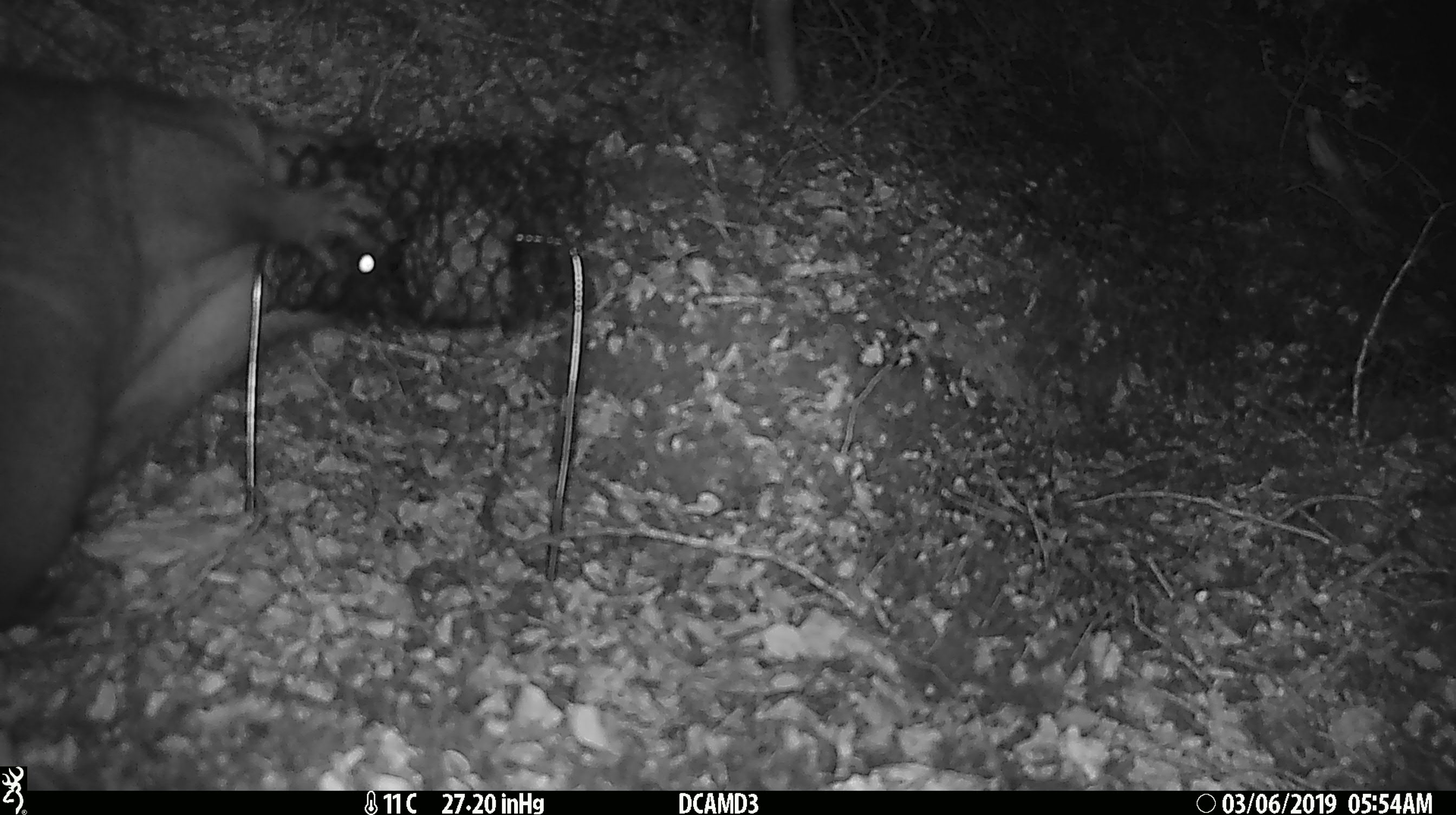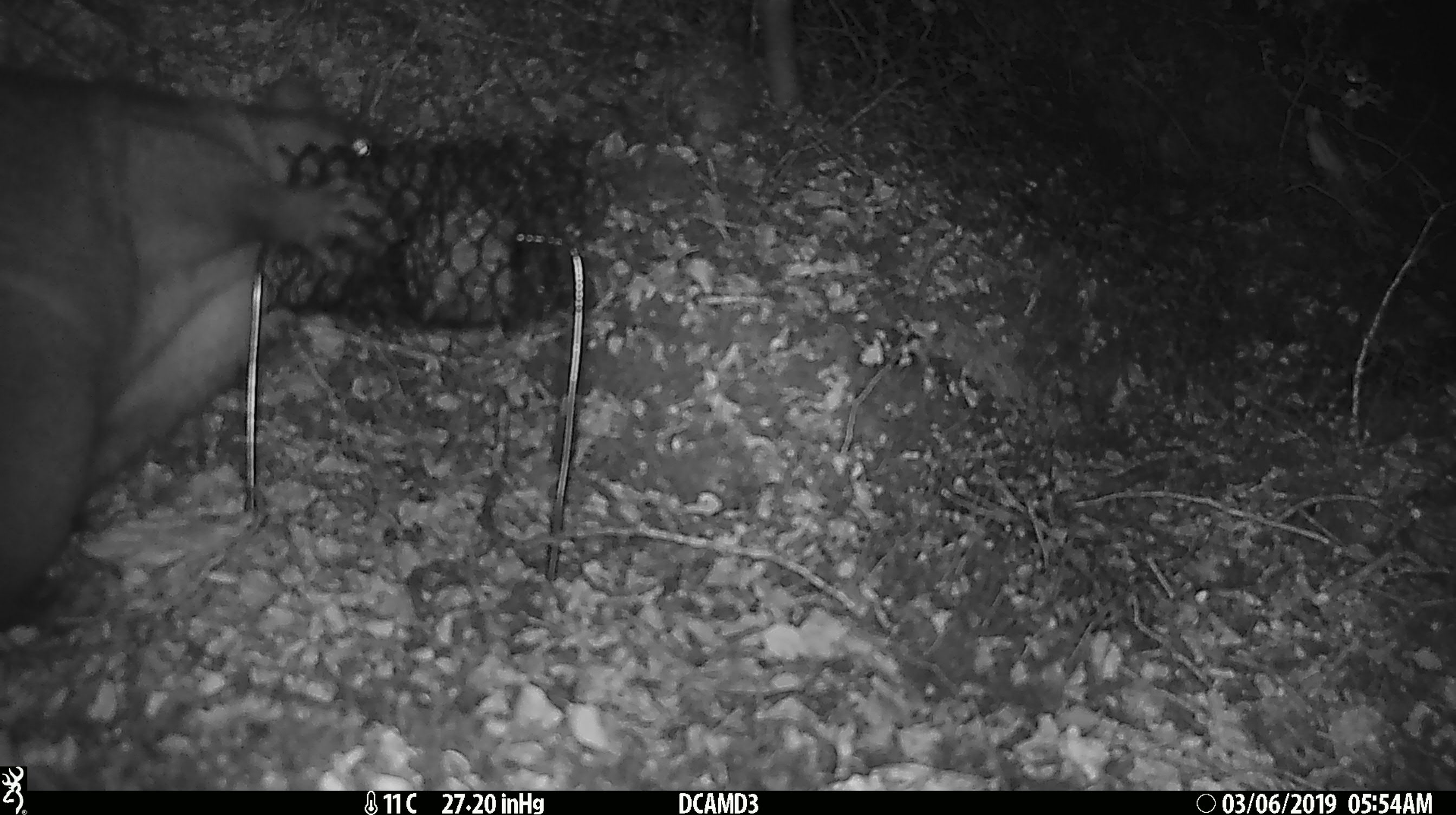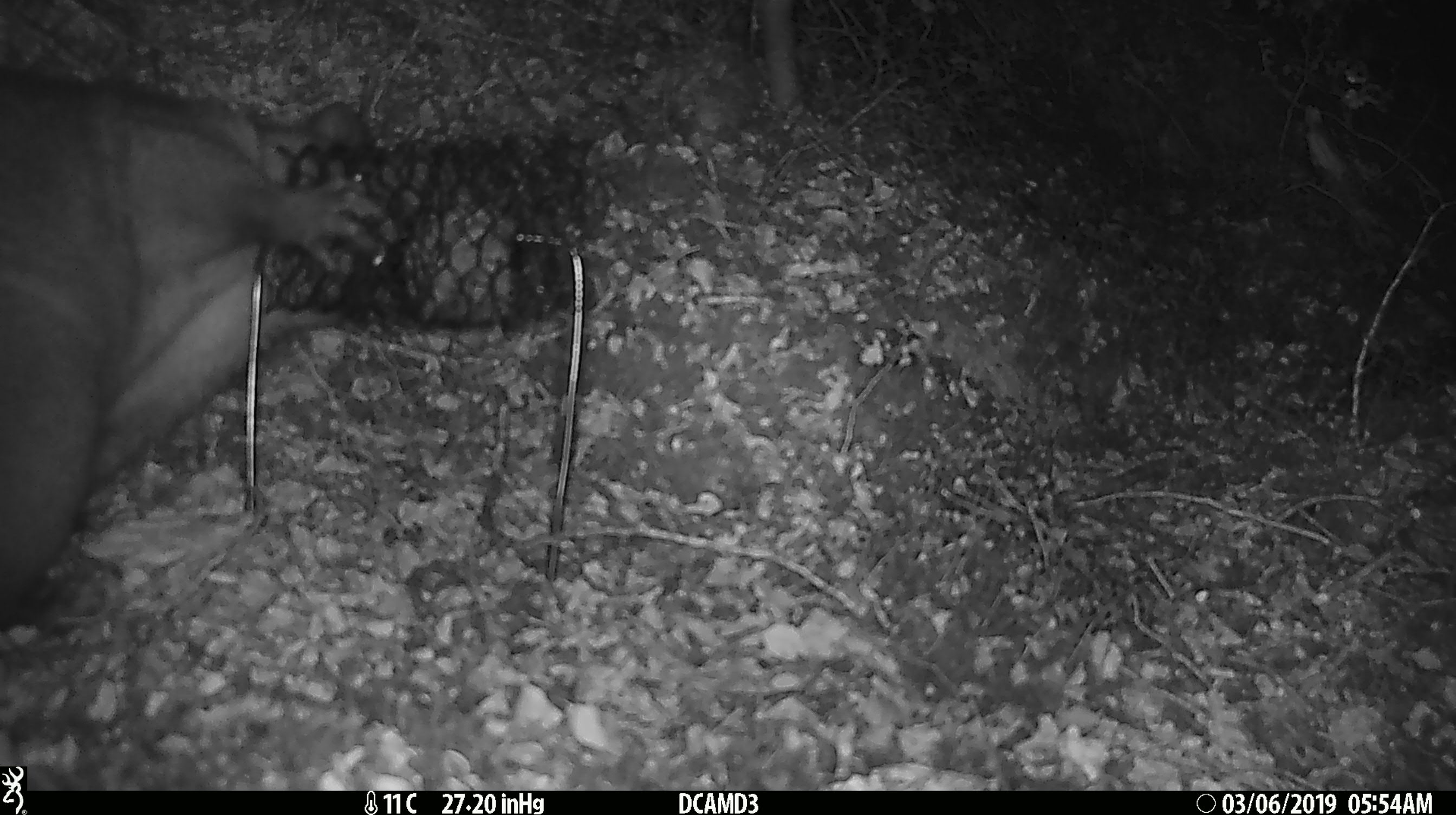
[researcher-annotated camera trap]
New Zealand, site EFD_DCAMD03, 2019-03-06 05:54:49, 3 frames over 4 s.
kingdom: Animalia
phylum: Chordata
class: Mammalia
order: Diprotodontia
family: Phalangeridae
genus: Trichosurus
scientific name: Trichosurus vulpecula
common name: common brushtail possum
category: possum